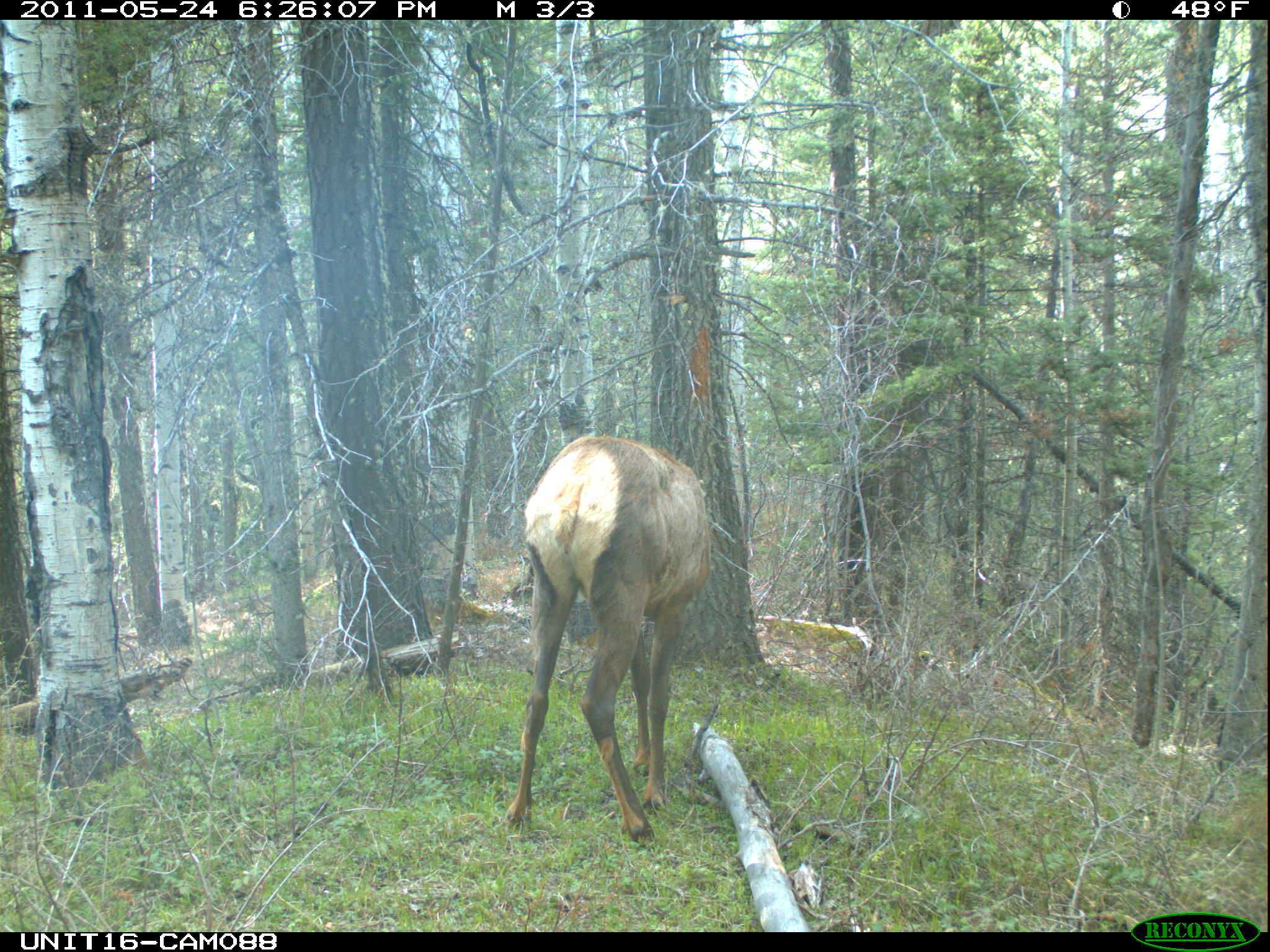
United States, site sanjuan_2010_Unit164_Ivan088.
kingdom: Animalia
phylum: Chordata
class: Mammalia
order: Artiodactyla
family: Cervidae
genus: Cervus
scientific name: Cervus elaphus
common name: red deer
Cervus elaphus (red deer).